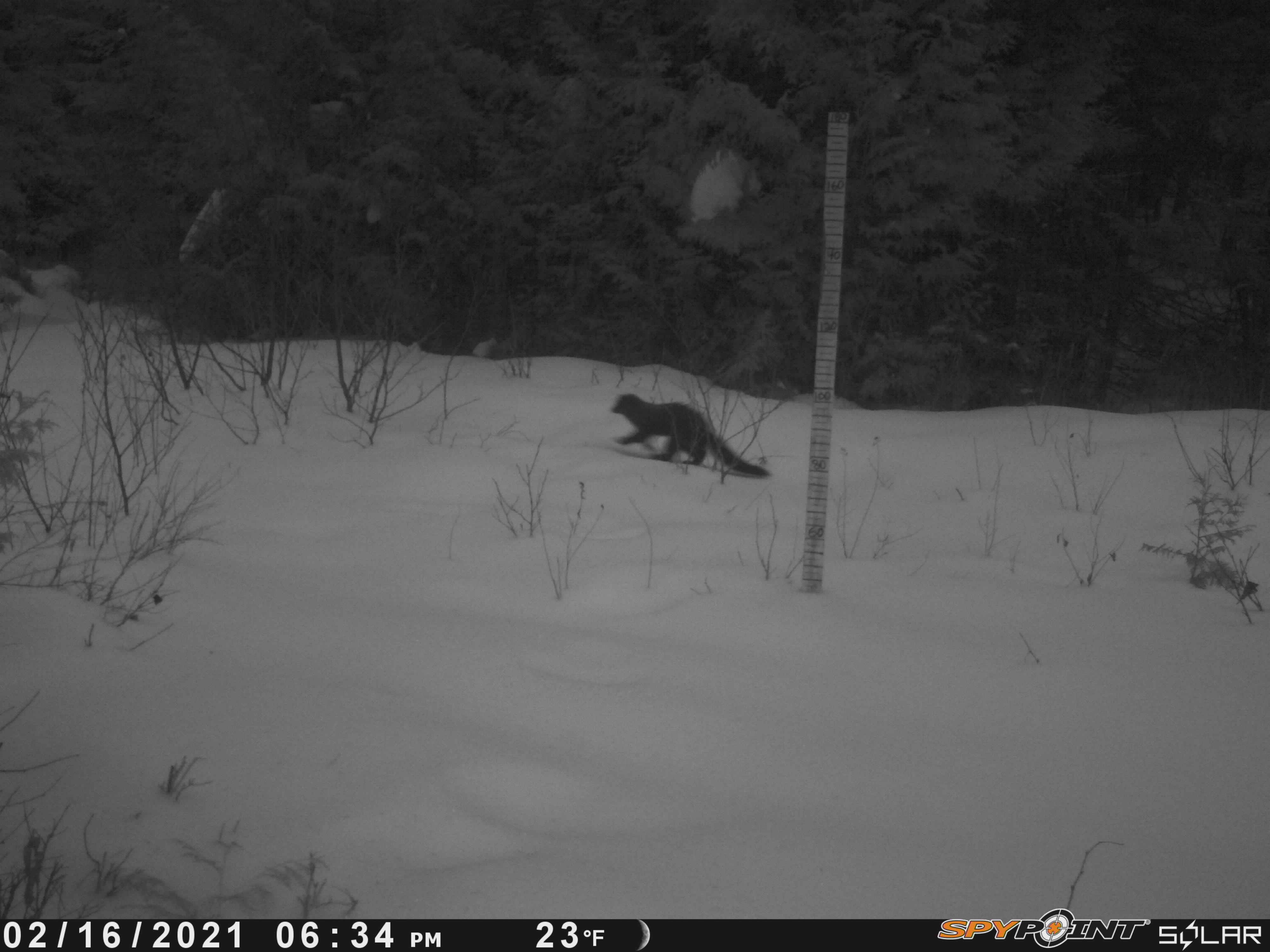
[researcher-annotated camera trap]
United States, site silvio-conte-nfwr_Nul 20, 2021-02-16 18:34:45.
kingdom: Animalia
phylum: Chordata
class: Mammalia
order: Carnivora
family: Mustelidae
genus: Pekania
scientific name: Pekania pennanti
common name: fisher